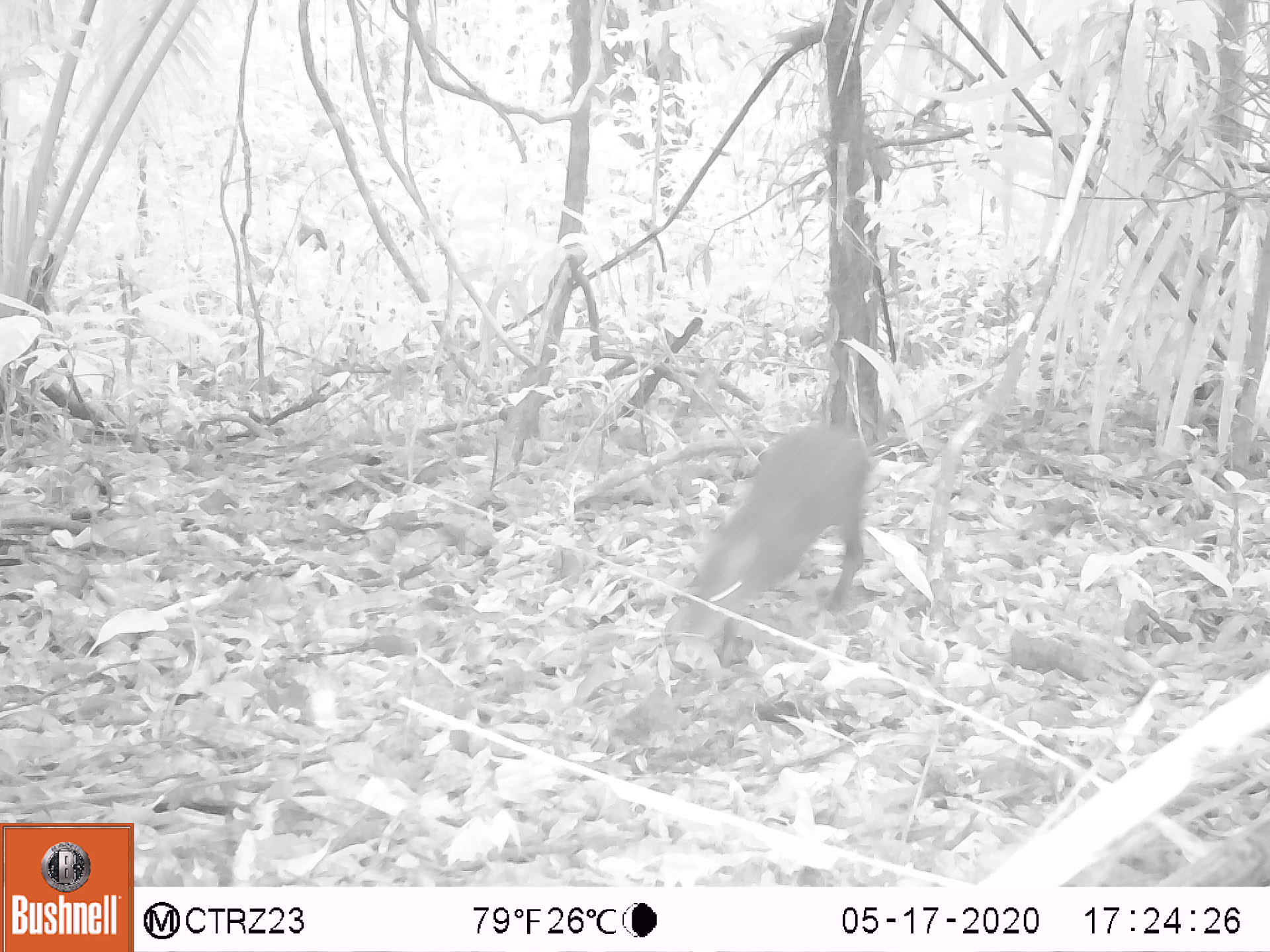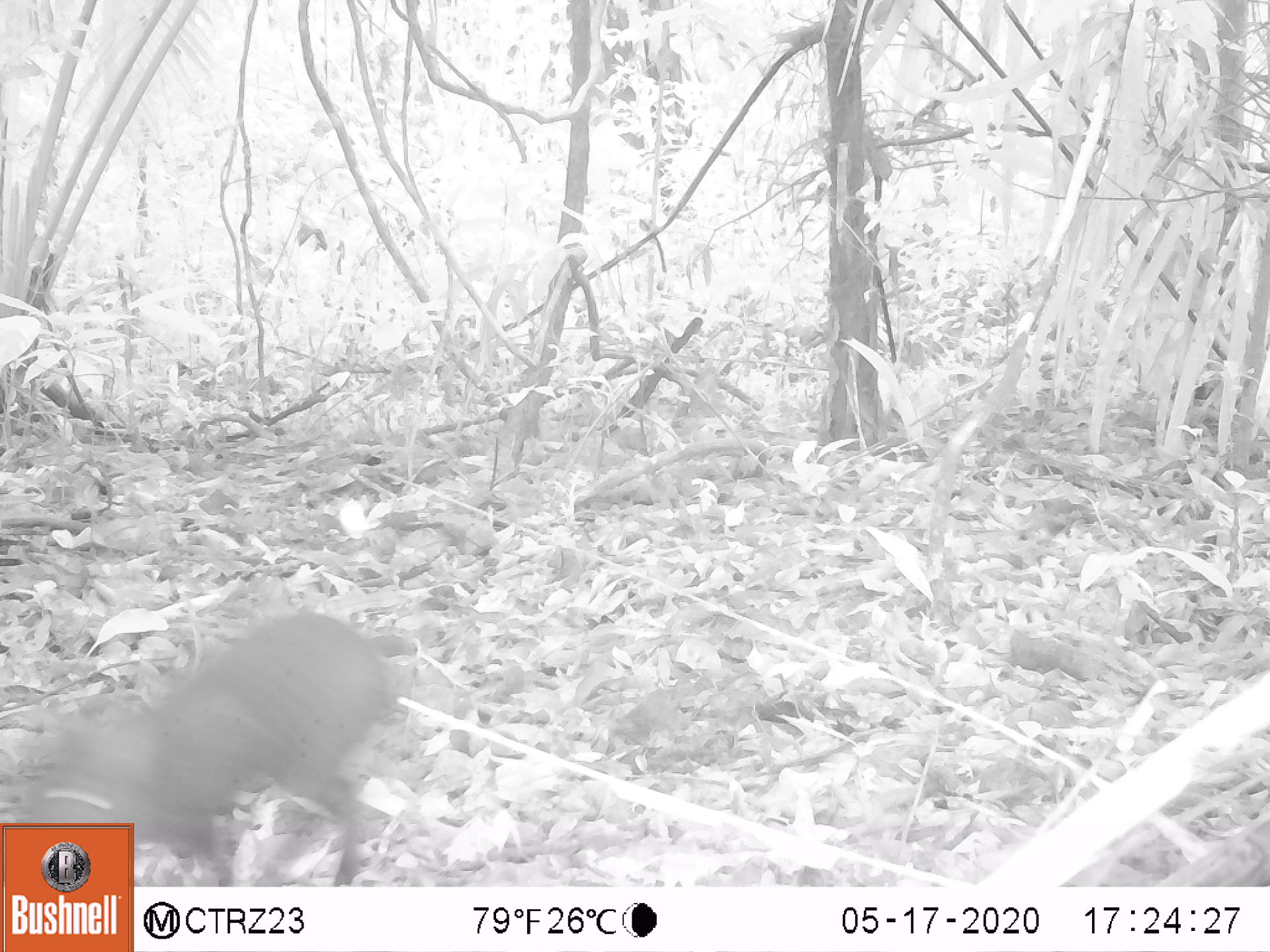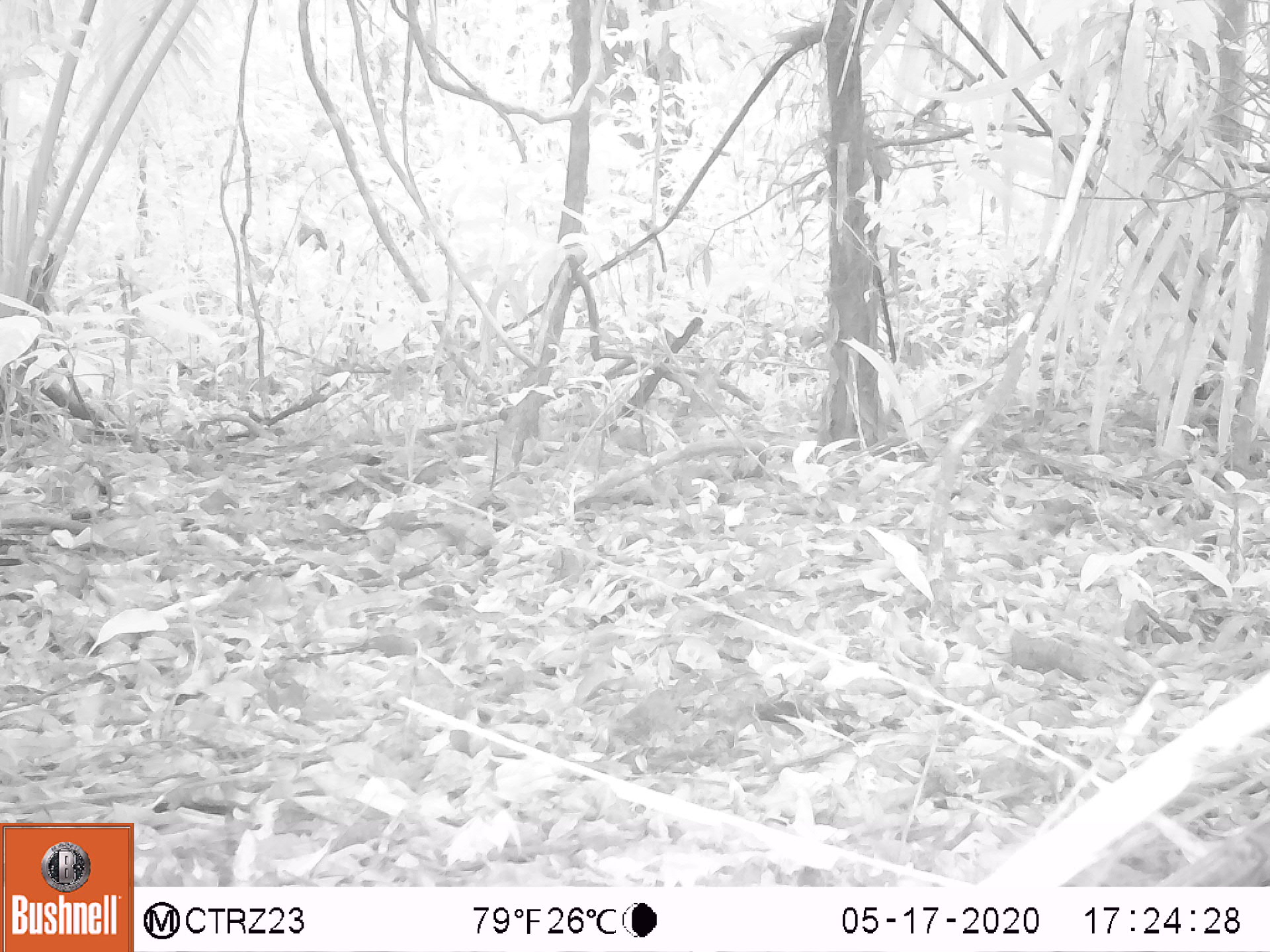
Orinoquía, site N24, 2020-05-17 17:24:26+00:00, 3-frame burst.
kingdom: Animalia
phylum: Chordata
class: Mammalia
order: Rodentia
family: Dasyproctidae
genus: Dasyprocta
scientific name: Dasyprocta fuliginosa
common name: black agouti